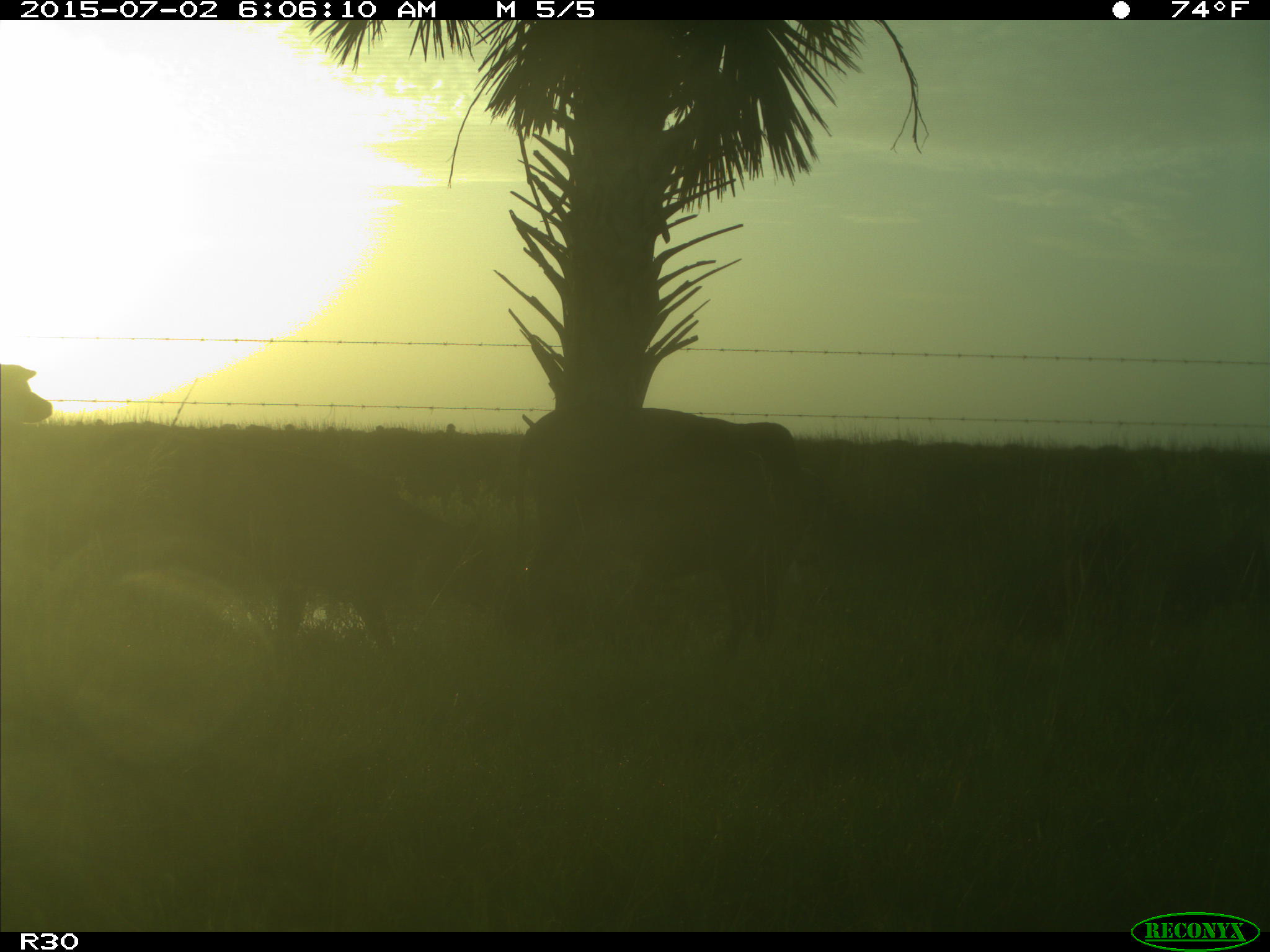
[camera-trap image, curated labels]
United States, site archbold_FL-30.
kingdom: Animalia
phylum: Chordata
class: Mammalia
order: Artiodactyla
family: Bovidae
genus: Bos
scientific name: Bos taurus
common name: domestic cow